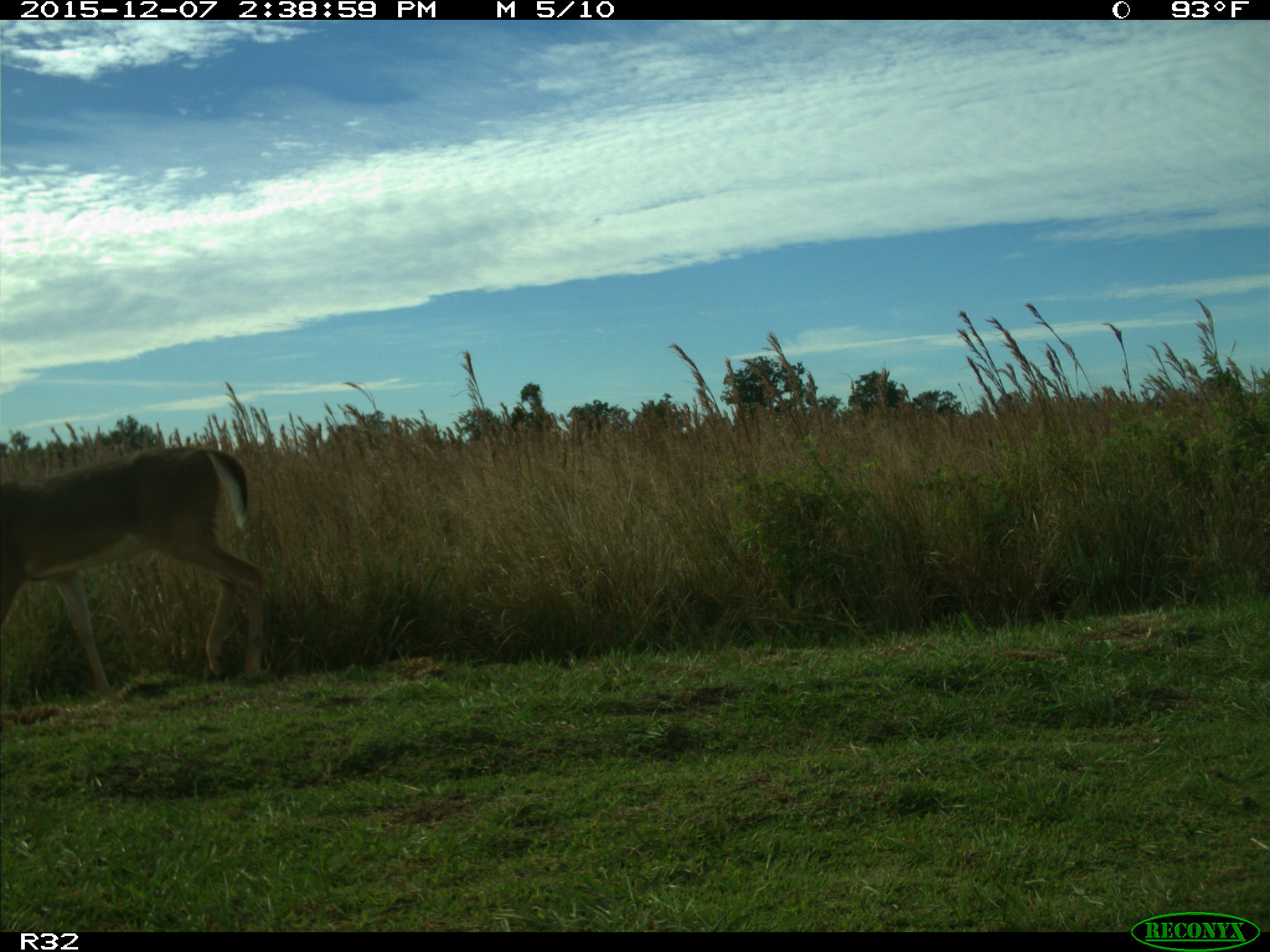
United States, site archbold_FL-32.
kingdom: Animalia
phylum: Chordata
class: Mammalia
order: Artiodactyla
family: Cervidae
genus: Odocoileus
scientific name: Odocoileus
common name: deer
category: unidentified deer